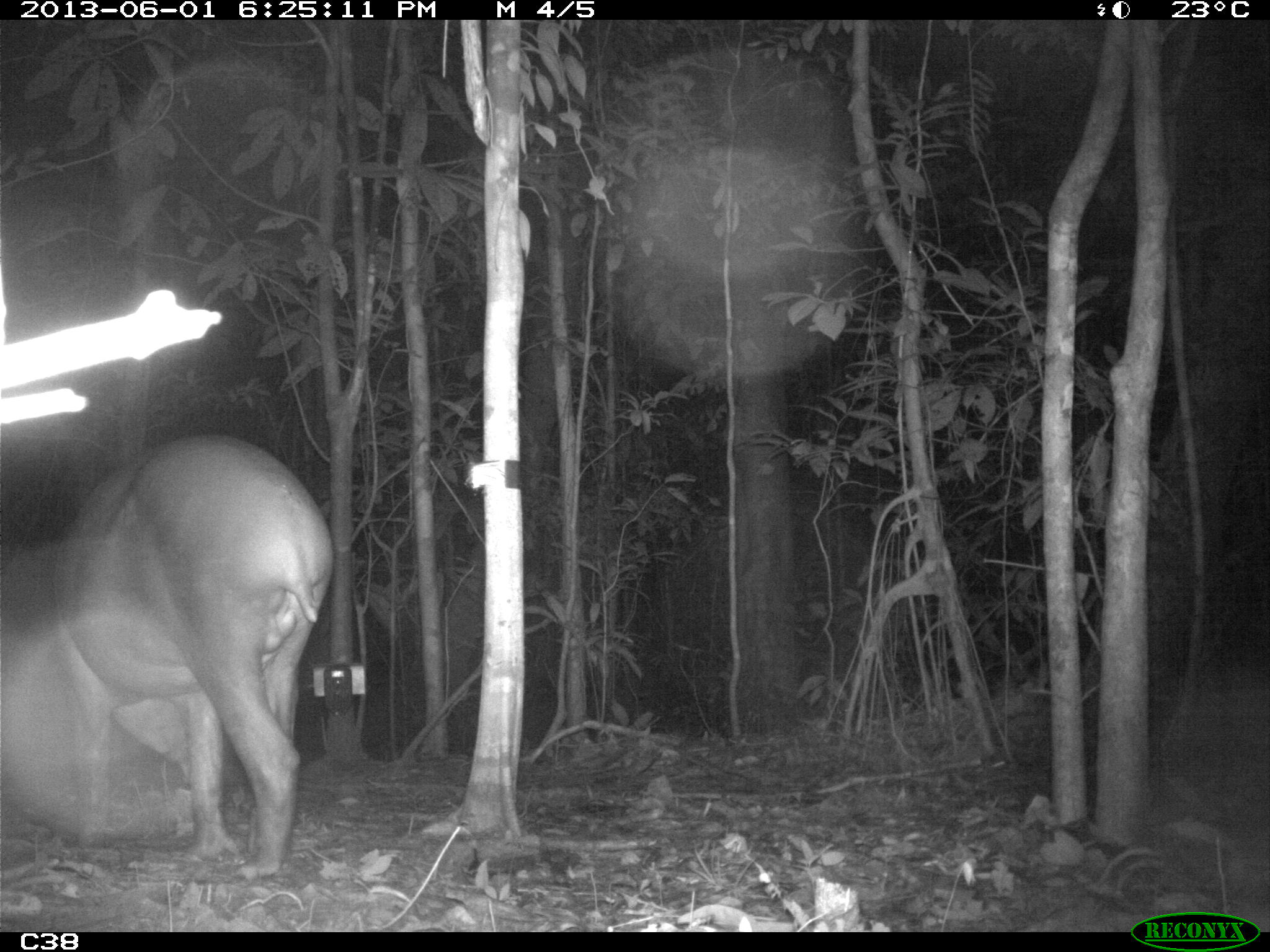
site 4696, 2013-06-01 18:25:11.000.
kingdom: Animalia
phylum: Chordata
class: Mammalia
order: Perissodactyla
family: Tapiridae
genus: Tapirus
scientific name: Tapirus terrestris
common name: south american tapir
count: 1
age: adult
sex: male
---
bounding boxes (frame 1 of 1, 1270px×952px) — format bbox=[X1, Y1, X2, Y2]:
tapirus terrestris: bbox=[46, 430, 332, 877]